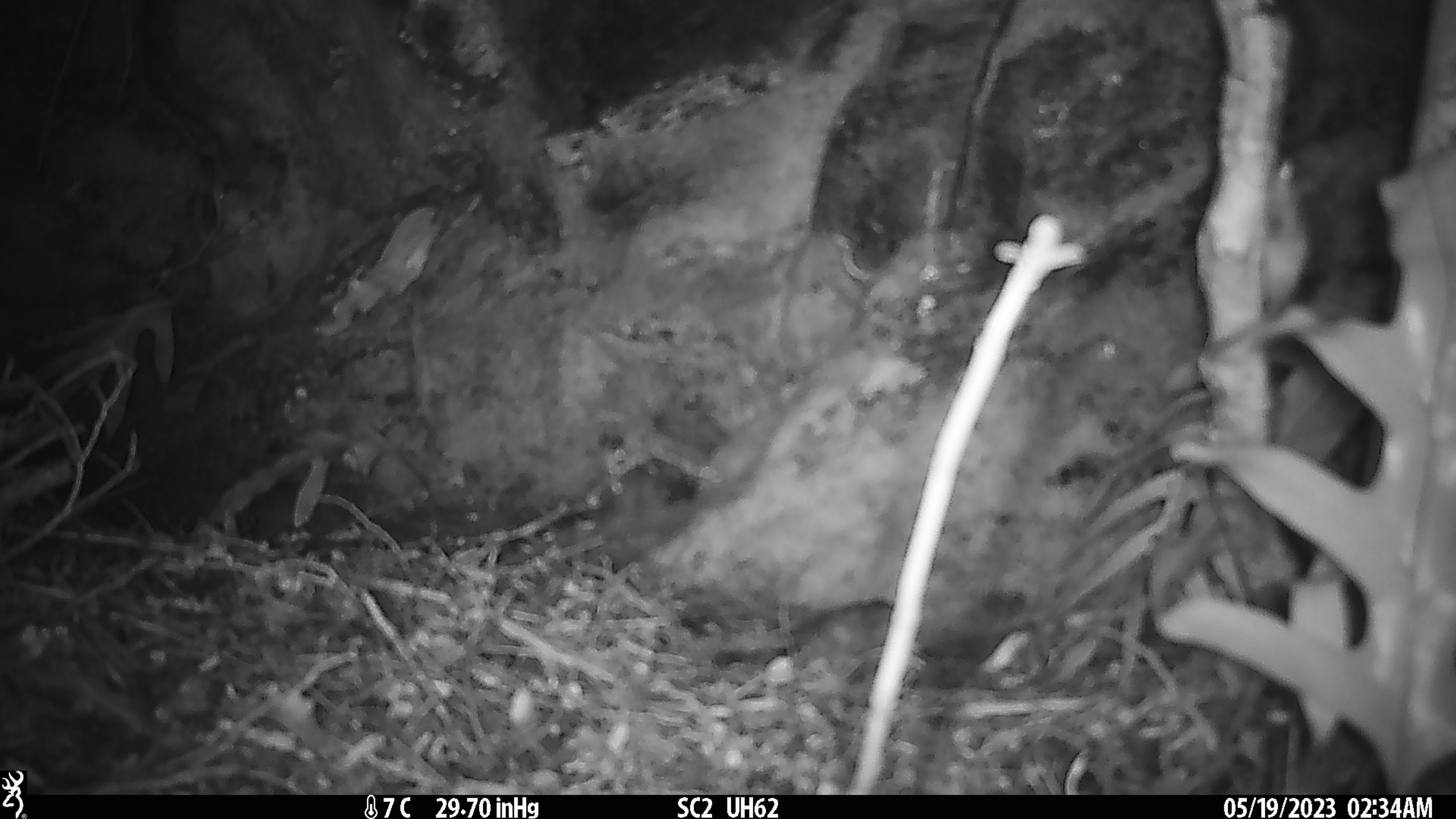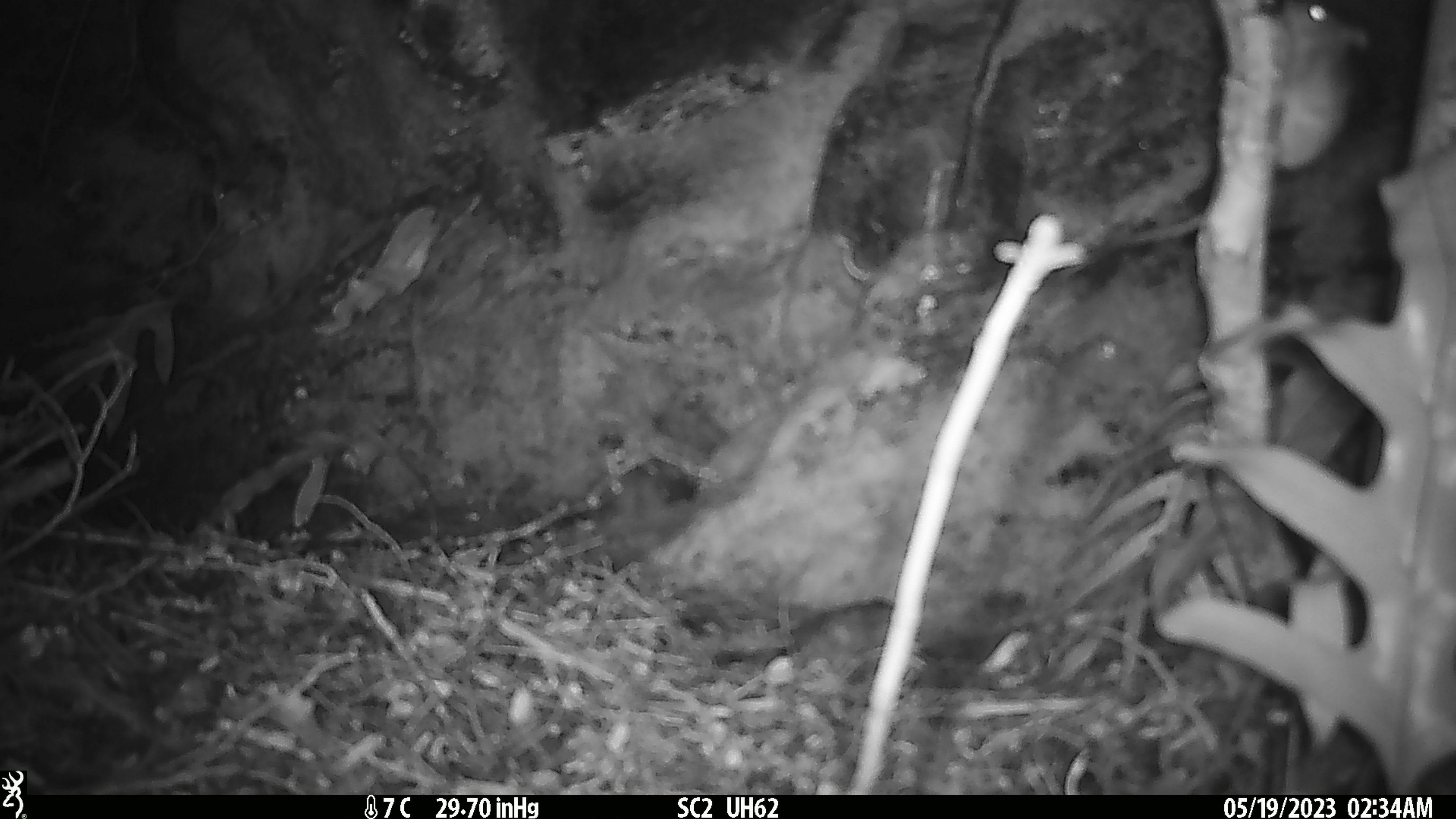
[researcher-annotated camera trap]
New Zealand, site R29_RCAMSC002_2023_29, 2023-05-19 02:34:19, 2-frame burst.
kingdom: Animalia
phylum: Chordata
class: Mammalia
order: Rodentia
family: Muridae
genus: Mus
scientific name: Mus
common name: mouse